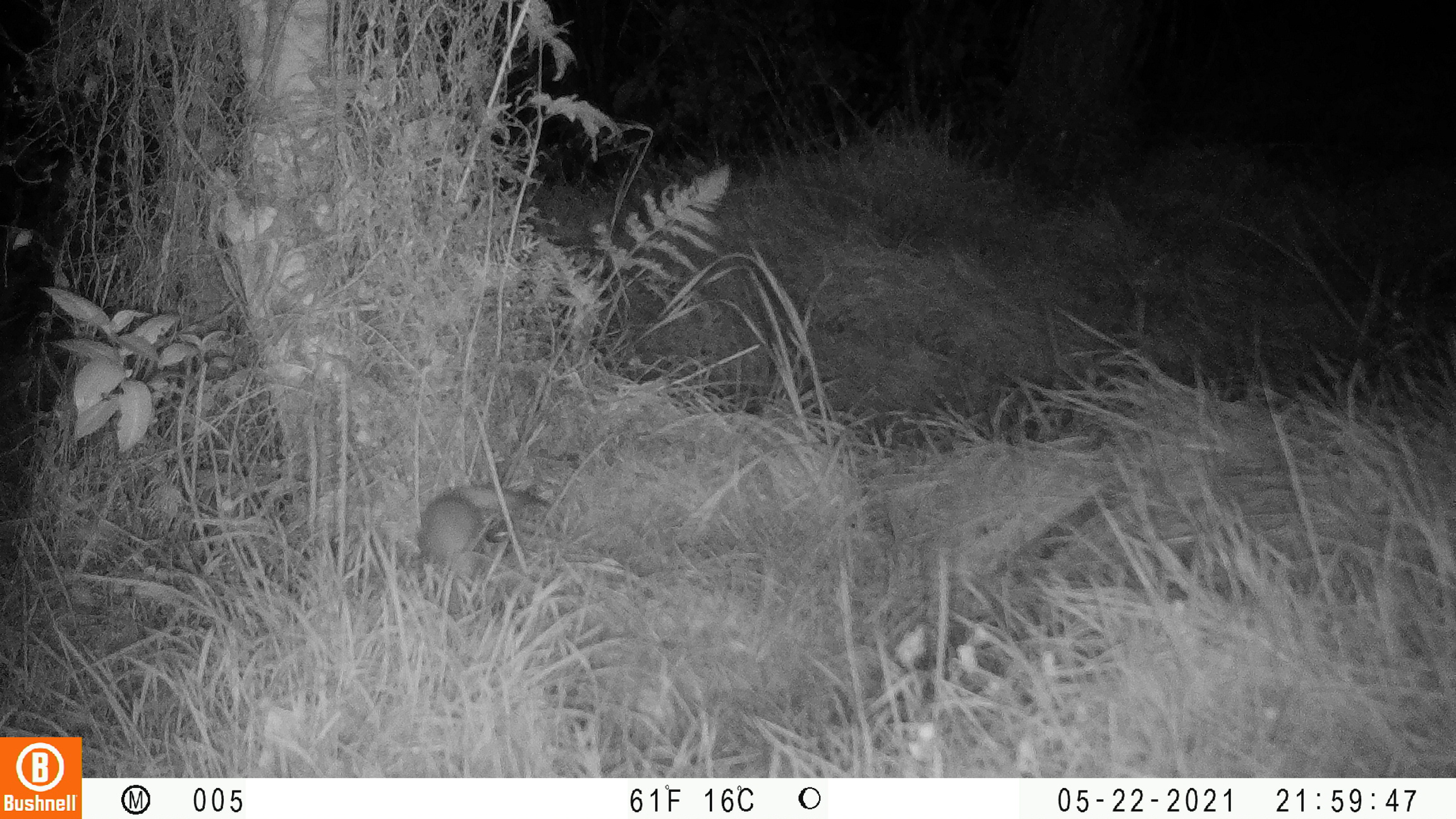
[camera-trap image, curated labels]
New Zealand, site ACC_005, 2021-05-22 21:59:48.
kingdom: Animalia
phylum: Chordata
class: Mammalia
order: Carnivora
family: Mustelidae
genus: Mustela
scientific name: Mustela erminea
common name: stoat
Stoat (Mustela erminea).